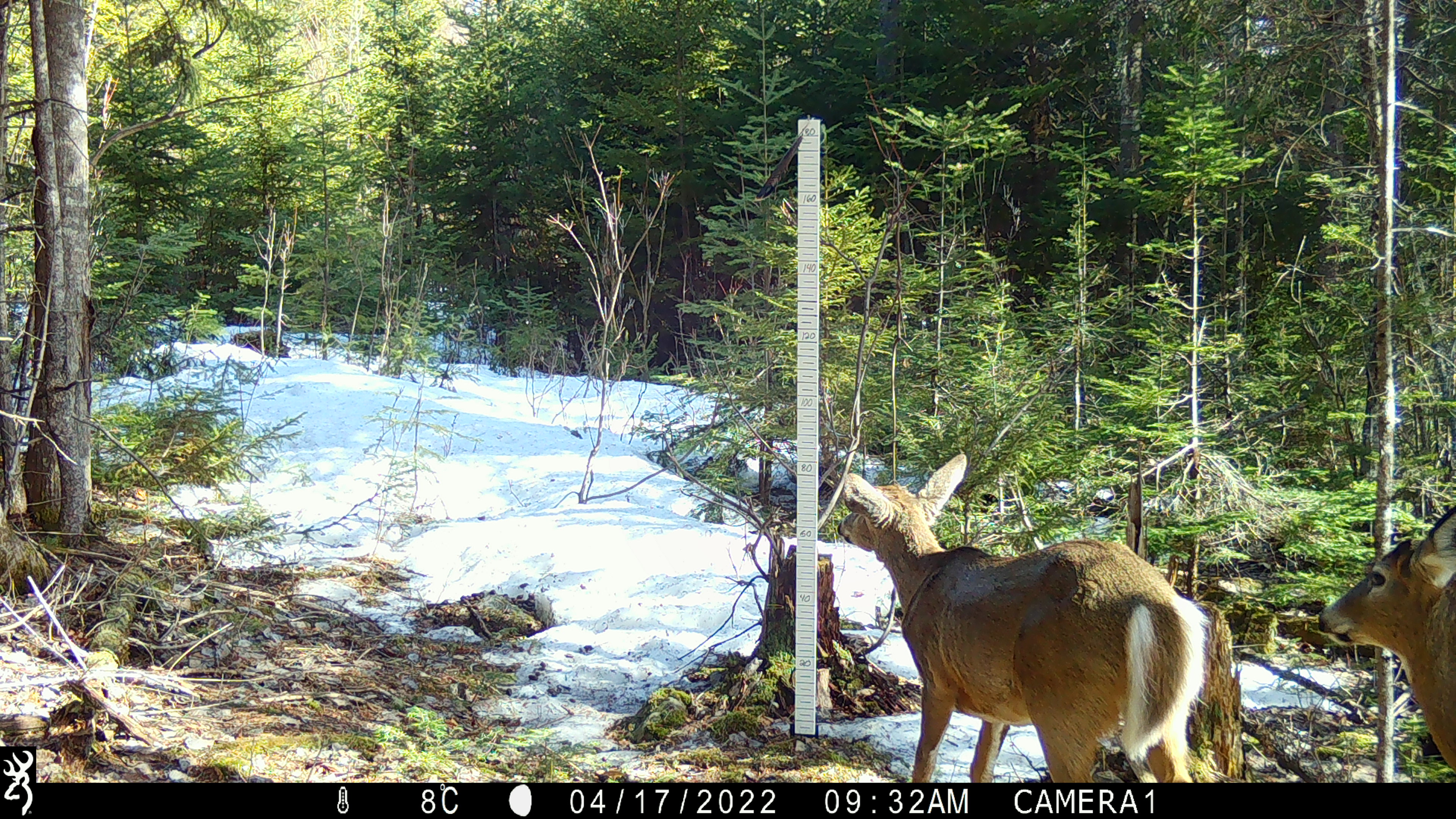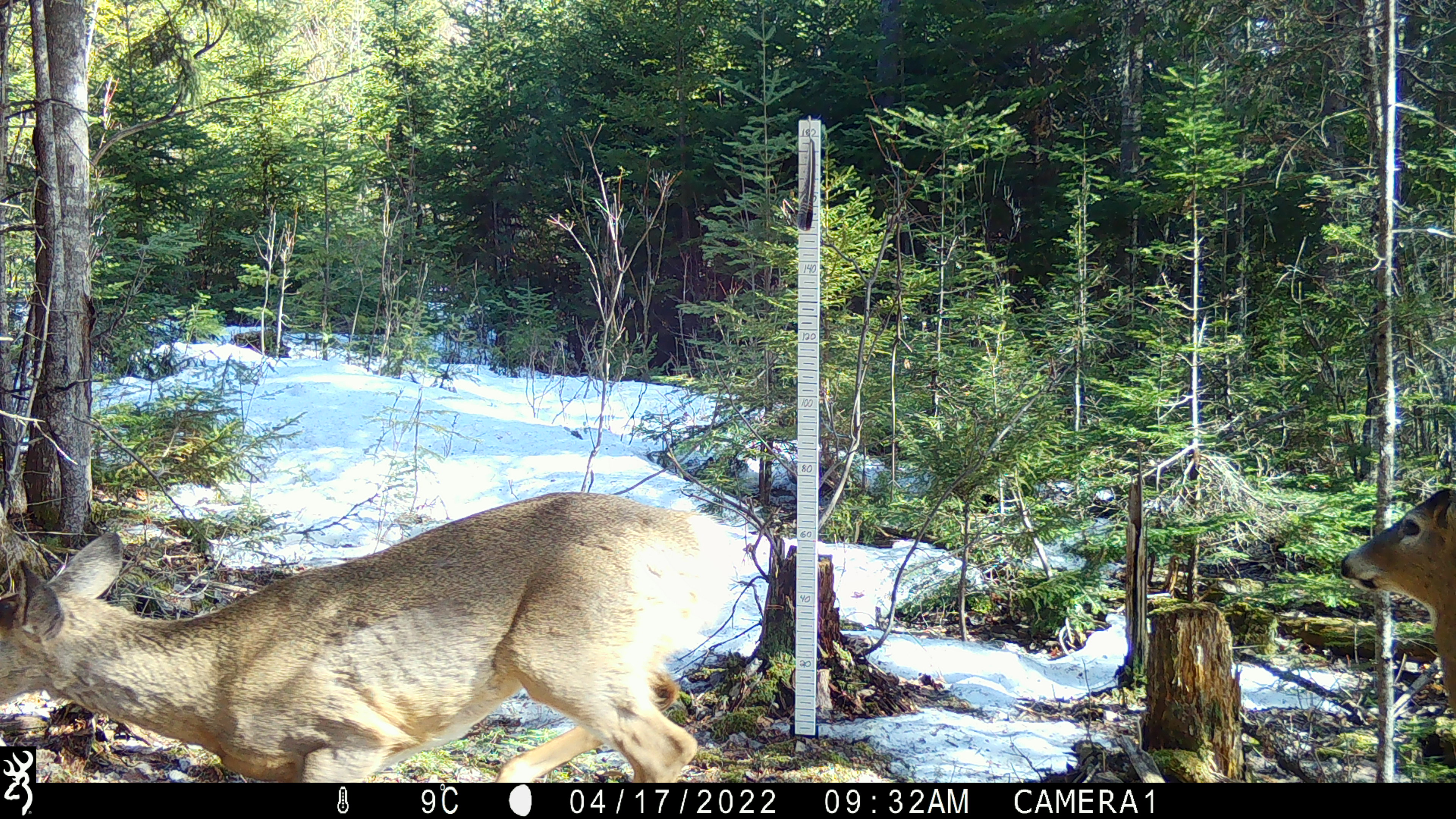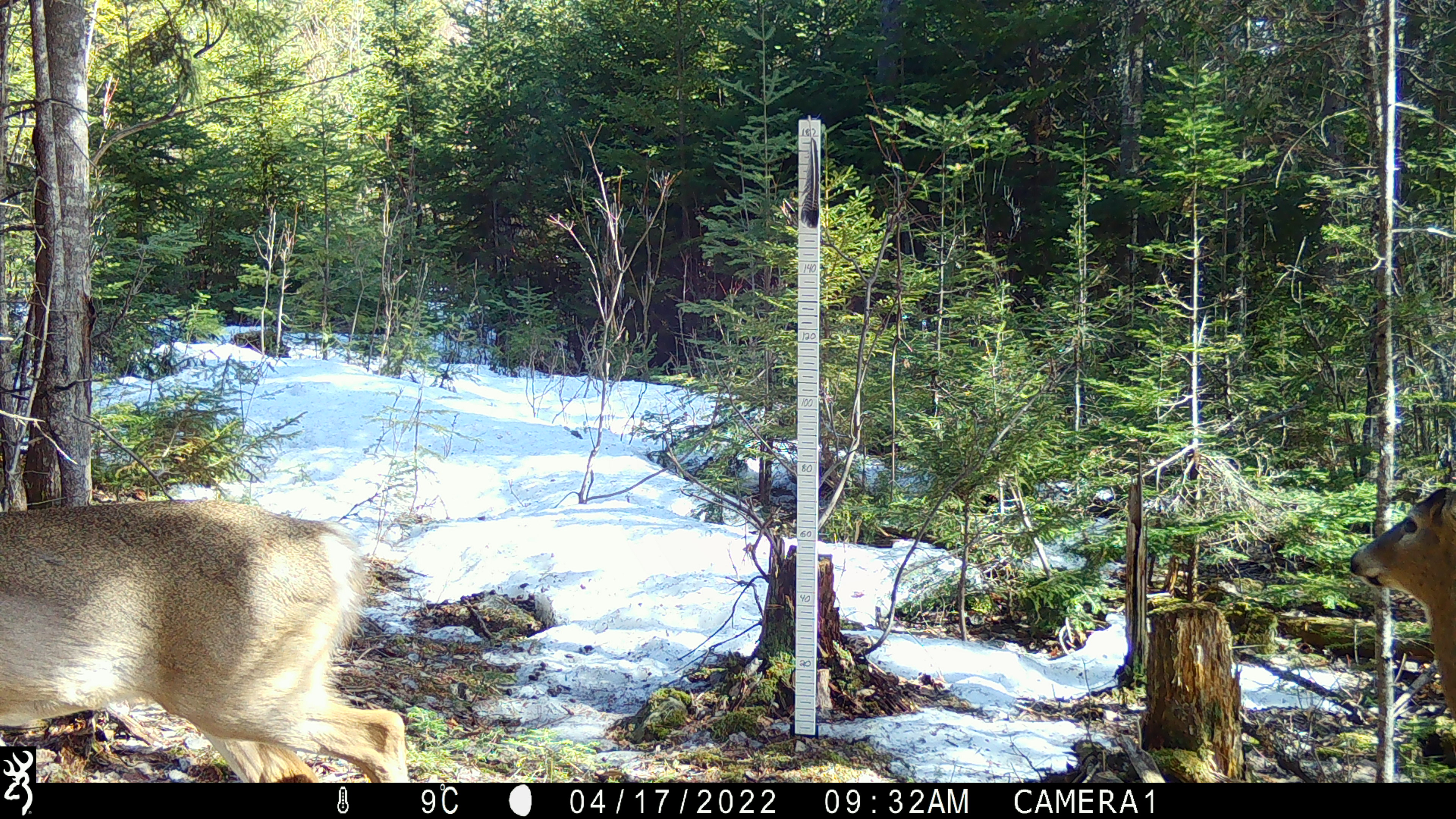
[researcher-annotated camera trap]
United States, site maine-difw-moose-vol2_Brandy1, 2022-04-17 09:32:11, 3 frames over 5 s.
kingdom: Animalia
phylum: Chordata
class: Mammalia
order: Artiodactyla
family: Cervidae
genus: Odocoileus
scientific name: Odocoileus virginianus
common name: white-tailed deer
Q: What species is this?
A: White-tailed deer (Odocoileus virginianus).